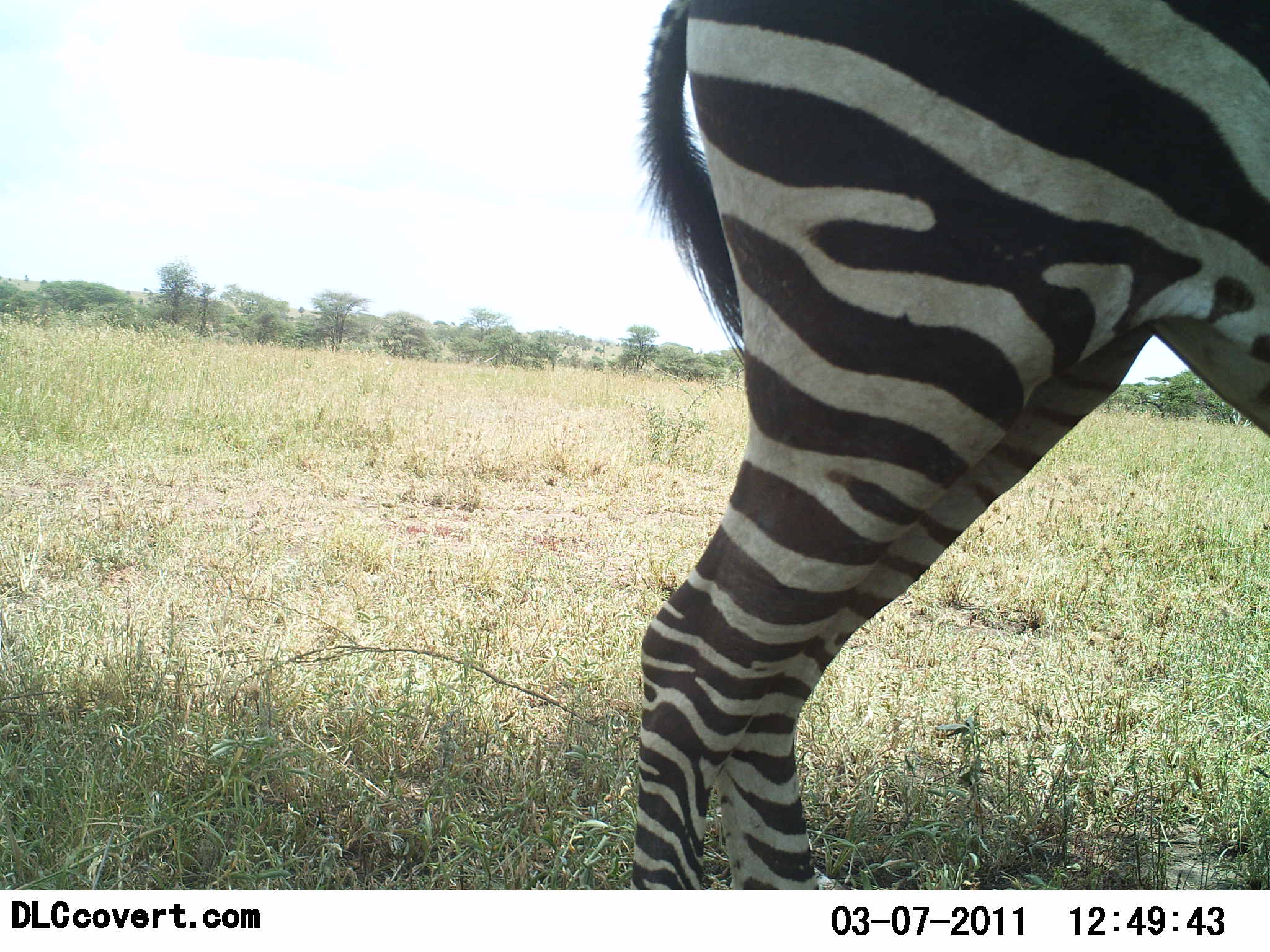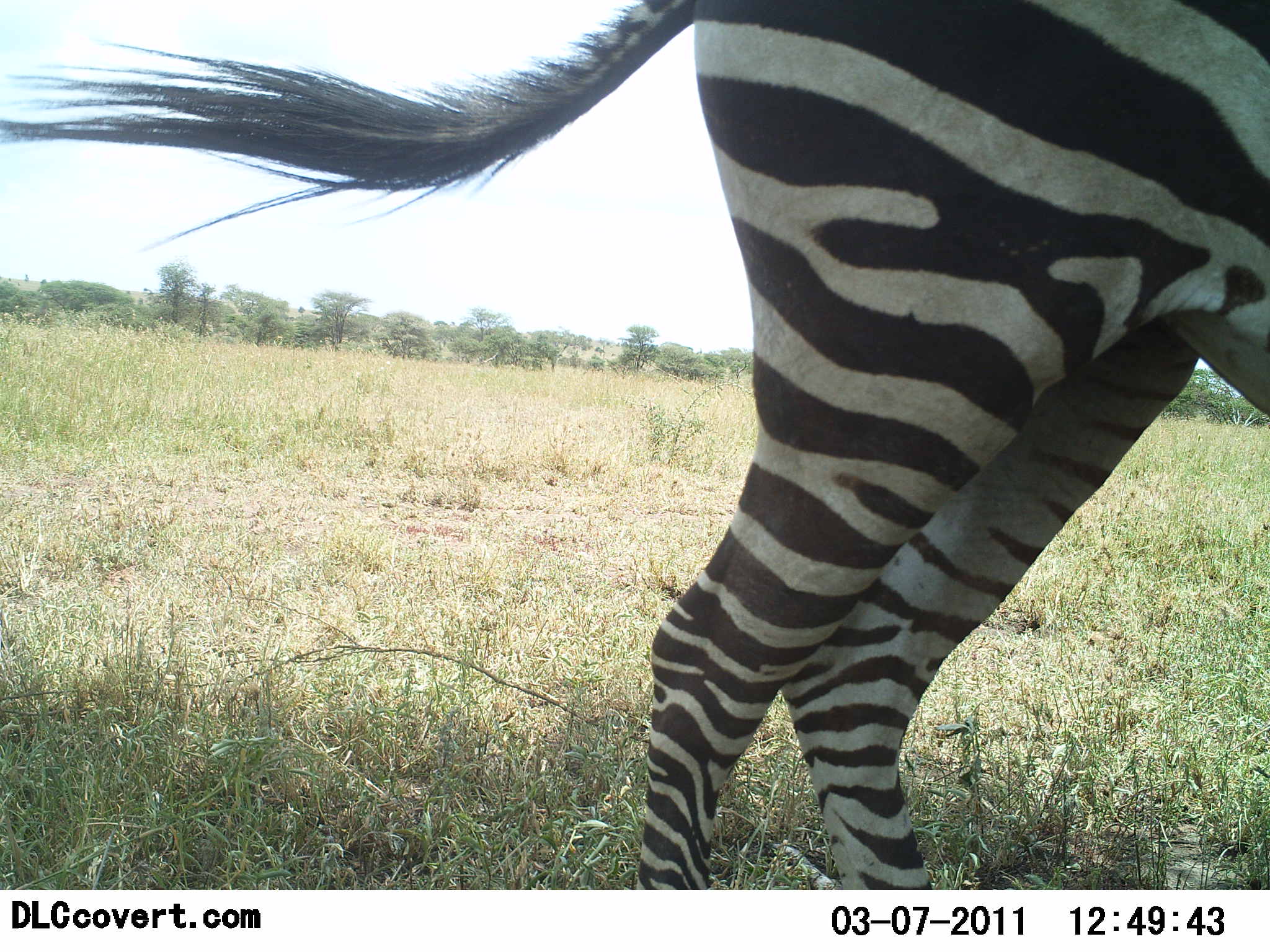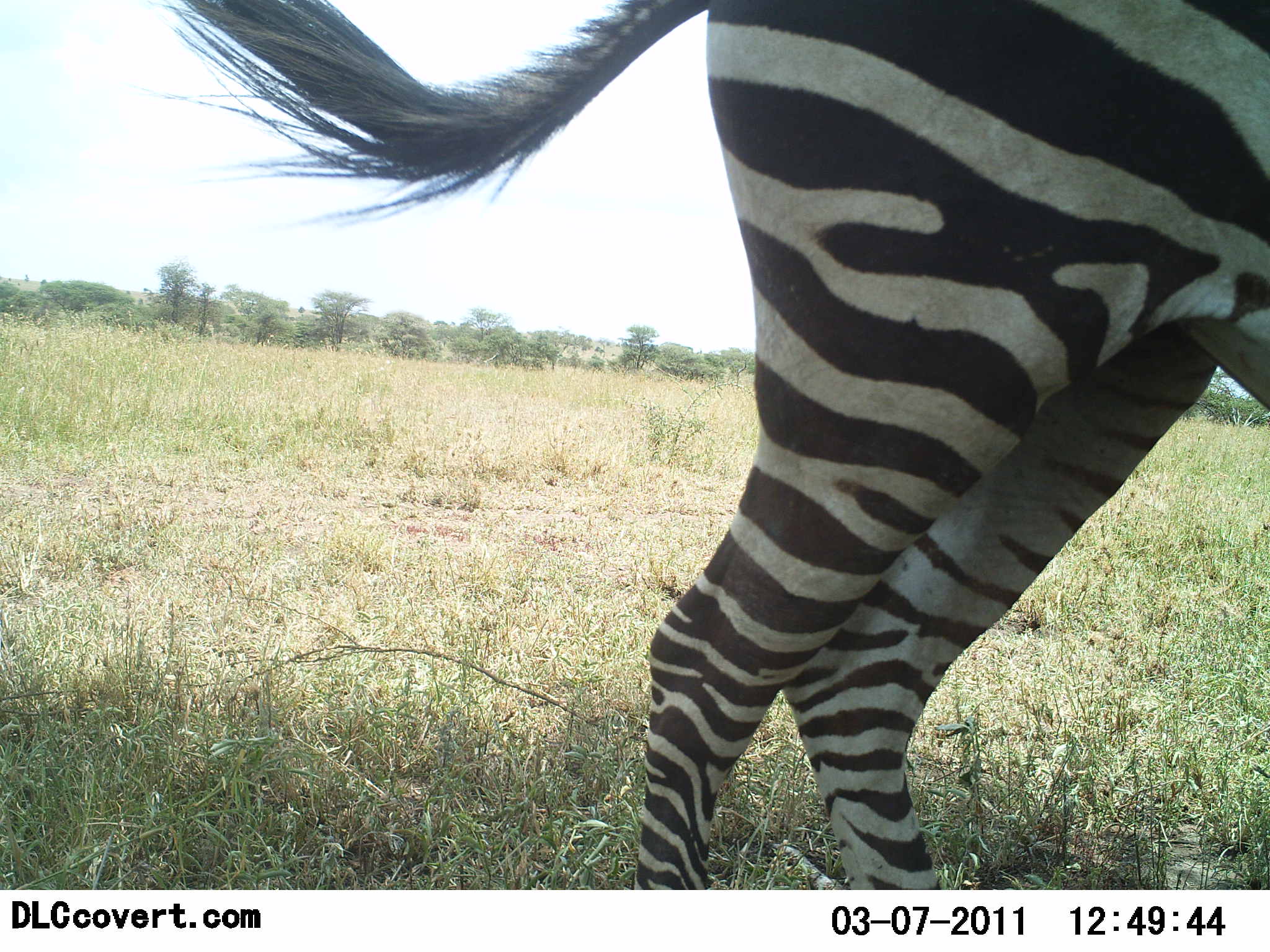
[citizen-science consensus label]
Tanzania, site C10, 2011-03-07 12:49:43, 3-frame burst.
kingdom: Animalia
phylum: Chordata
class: Mammalia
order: Perissodactyla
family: Equidae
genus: Equus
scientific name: Equus quagga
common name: plains zebra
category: zebra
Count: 1.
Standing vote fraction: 100%.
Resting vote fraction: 0%.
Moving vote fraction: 0%.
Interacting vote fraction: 0%.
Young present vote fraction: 0%.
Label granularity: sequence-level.